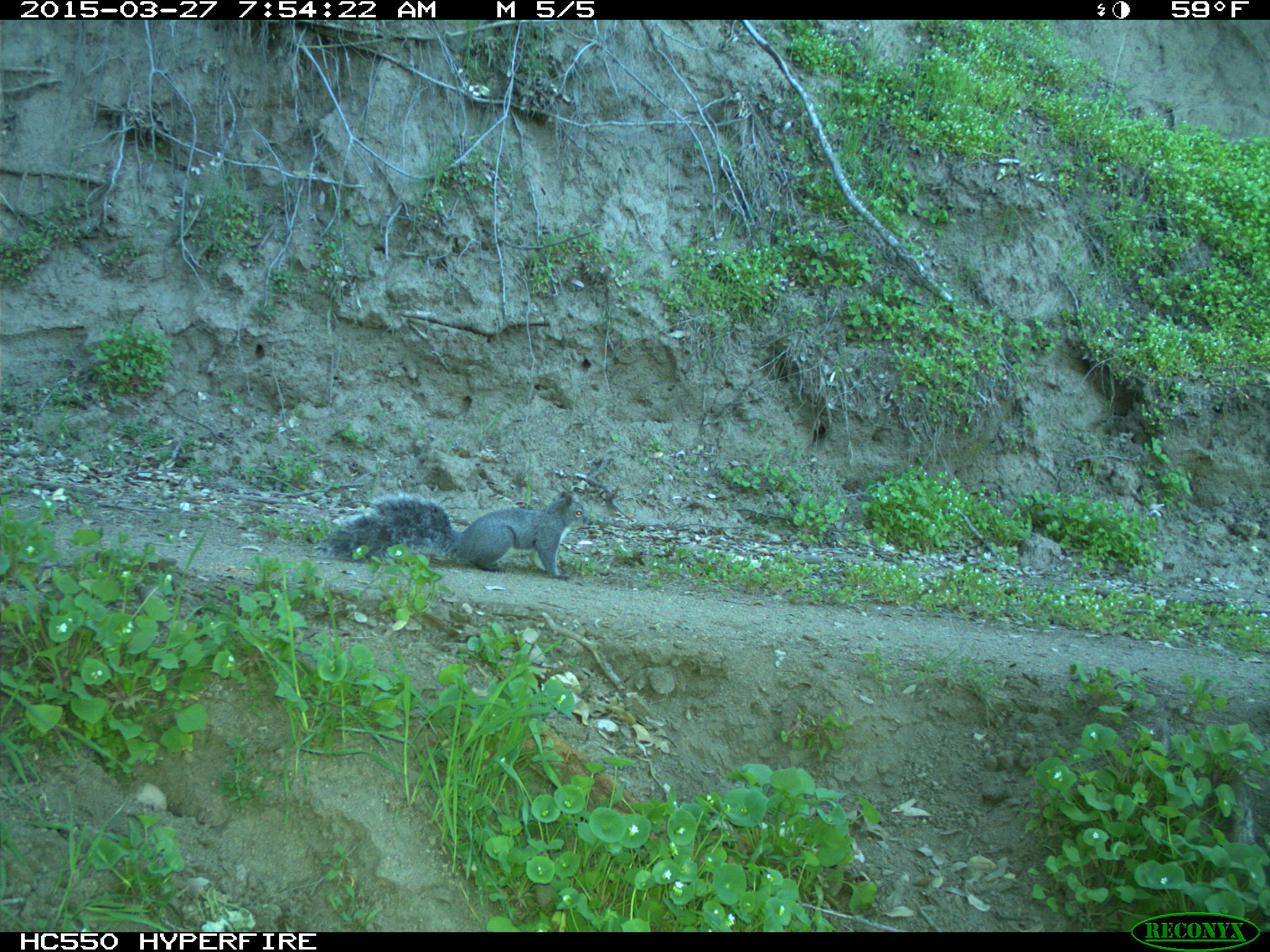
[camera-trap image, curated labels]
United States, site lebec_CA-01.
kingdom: Animalia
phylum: Chordata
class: Mammalia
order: Rodentia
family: Sciuridae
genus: Sciurus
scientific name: Sciurus carolinensis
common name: eastern gray squirrel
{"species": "Sciurus carolinensis (eastern gray squirrel)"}